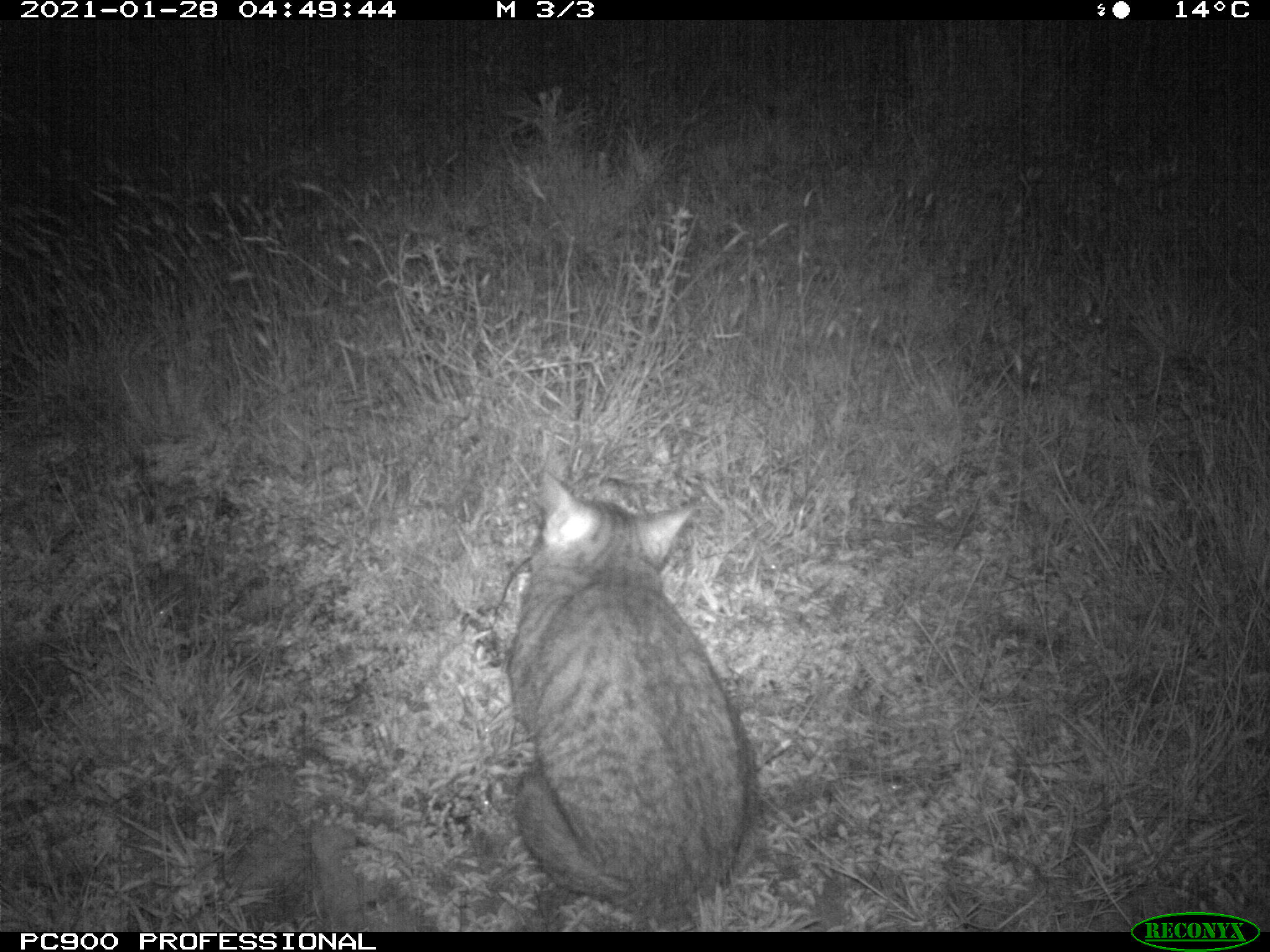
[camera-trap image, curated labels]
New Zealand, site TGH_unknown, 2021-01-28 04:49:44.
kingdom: Animalia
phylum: Chordata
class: Mammalia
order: Carnivora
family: Felidae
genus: Felis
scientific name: Felis catus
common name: domestic cat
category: cat